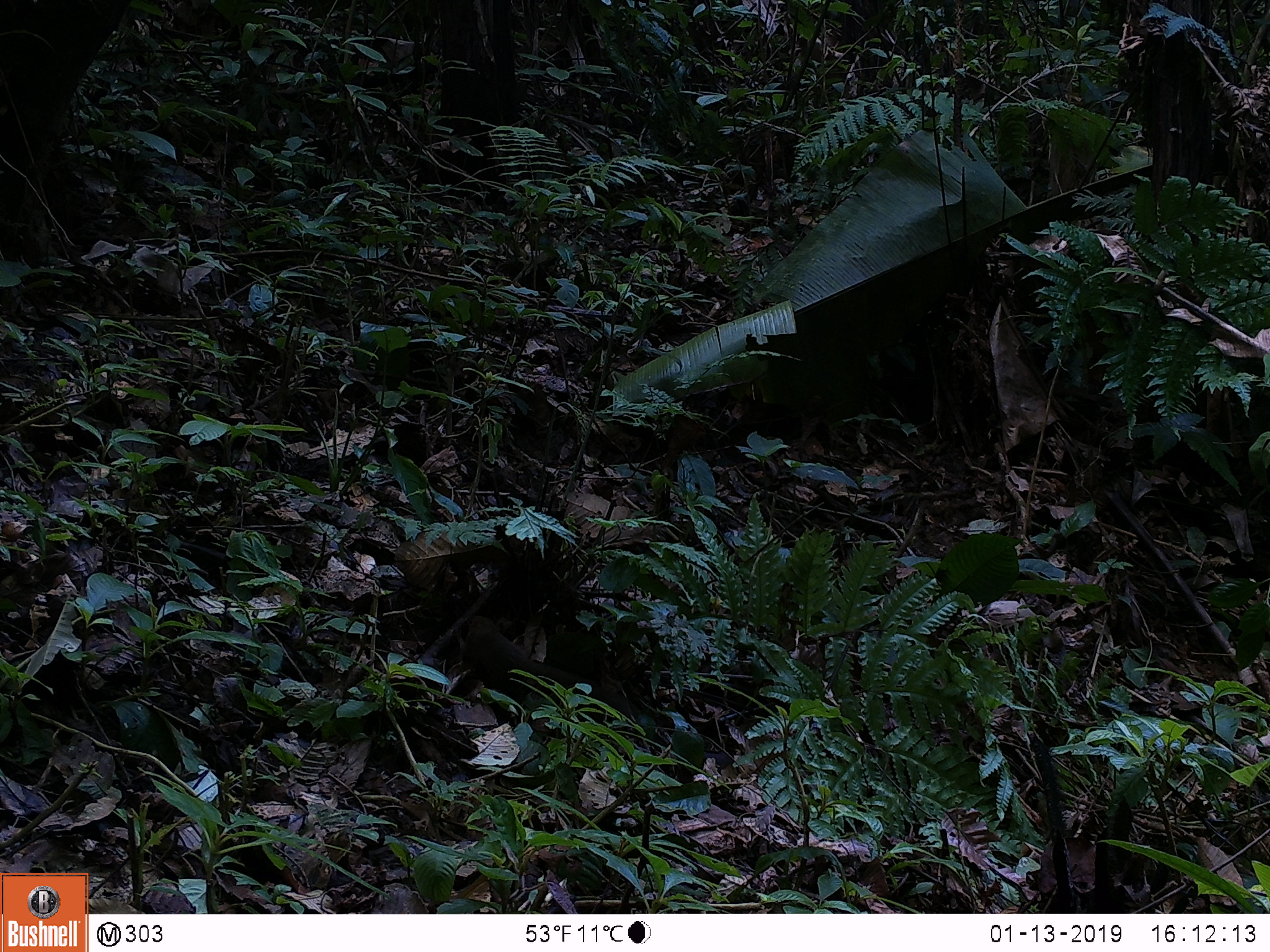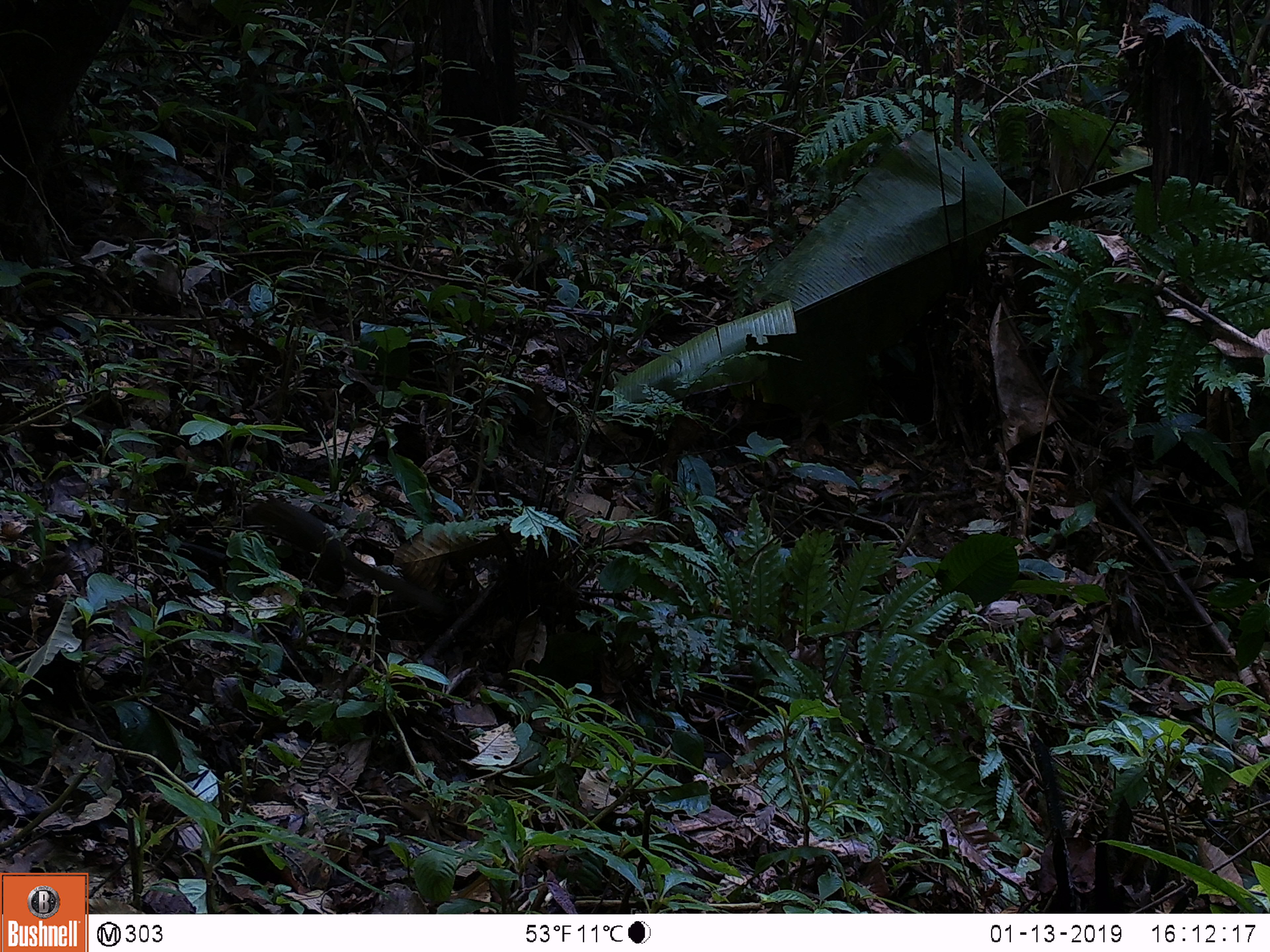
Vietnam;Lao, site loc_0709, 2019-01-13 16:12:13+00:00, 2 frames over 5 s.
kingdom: Animalia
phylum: Chordata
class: Mammalia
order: Scandentia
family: Tupaiidae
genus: Tupaia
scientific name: Tupaia belangeri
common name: northern treeshrew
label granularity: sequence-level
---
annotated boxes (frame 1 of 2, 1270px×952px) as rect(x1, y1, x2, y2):
northern treeshrew: rect(457, 612, 637, 721)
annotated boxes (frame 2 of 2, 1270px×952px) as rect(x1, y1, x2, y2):
northern treeshrew: rect(240, 495, 451, 620)